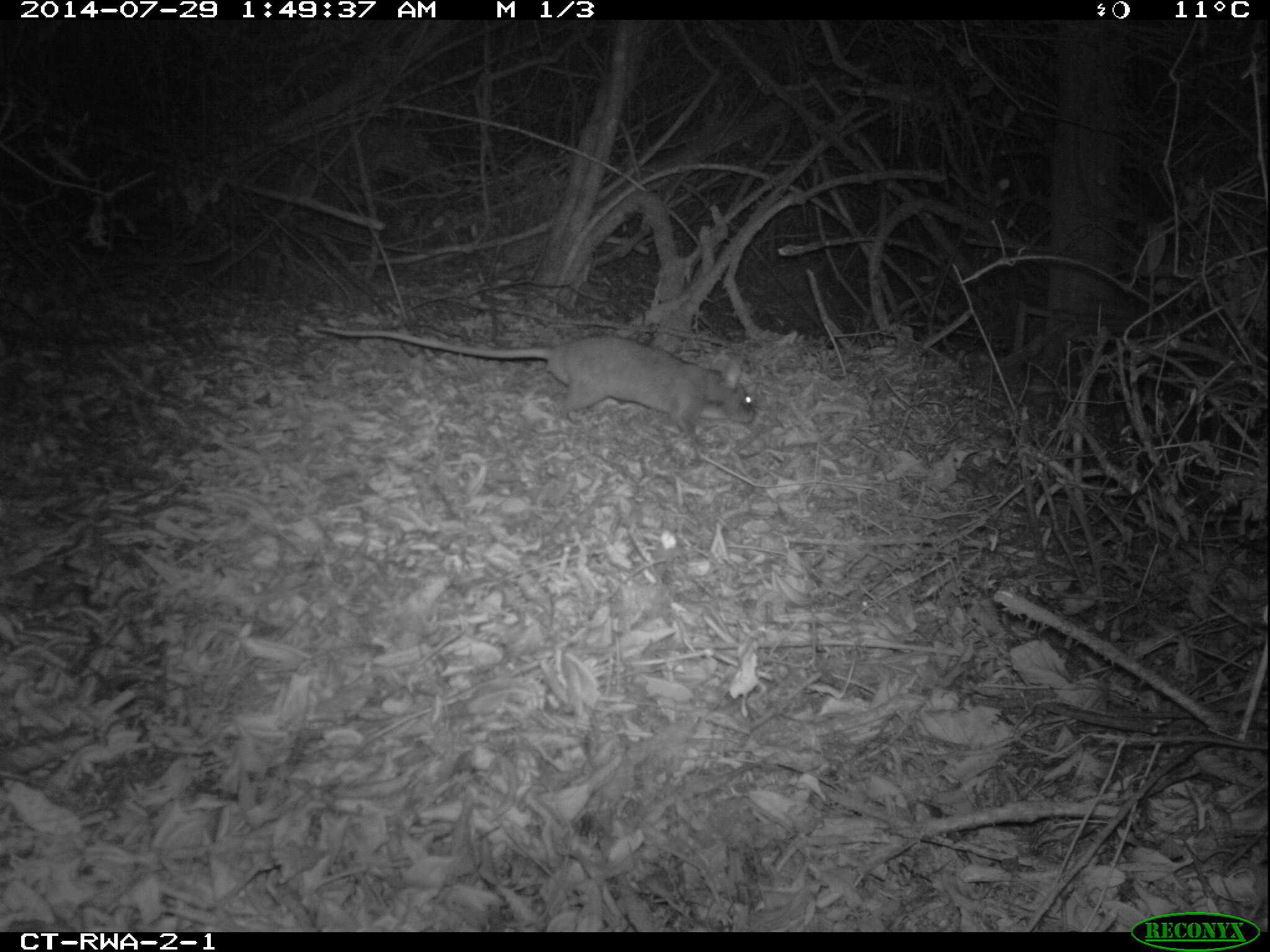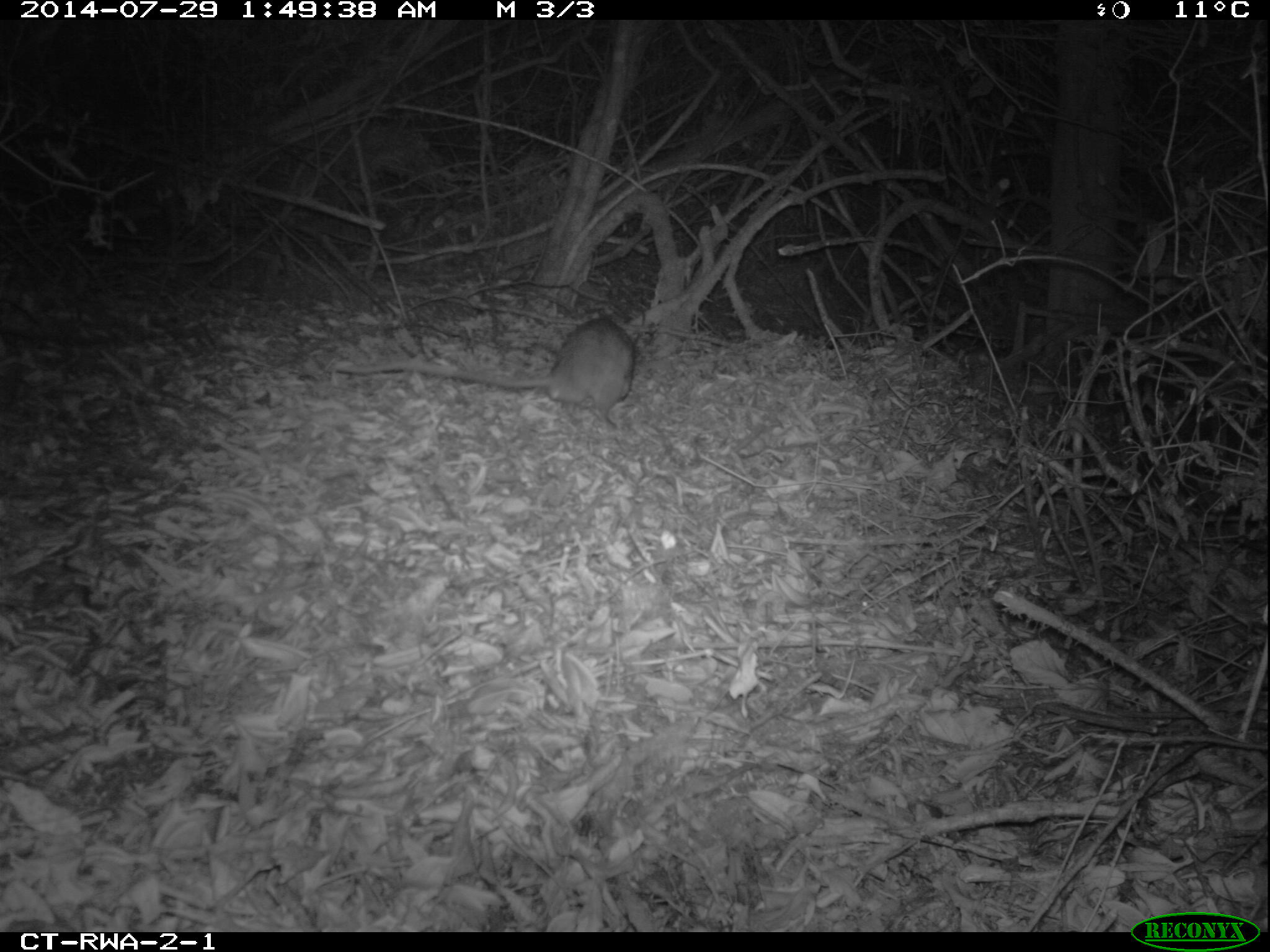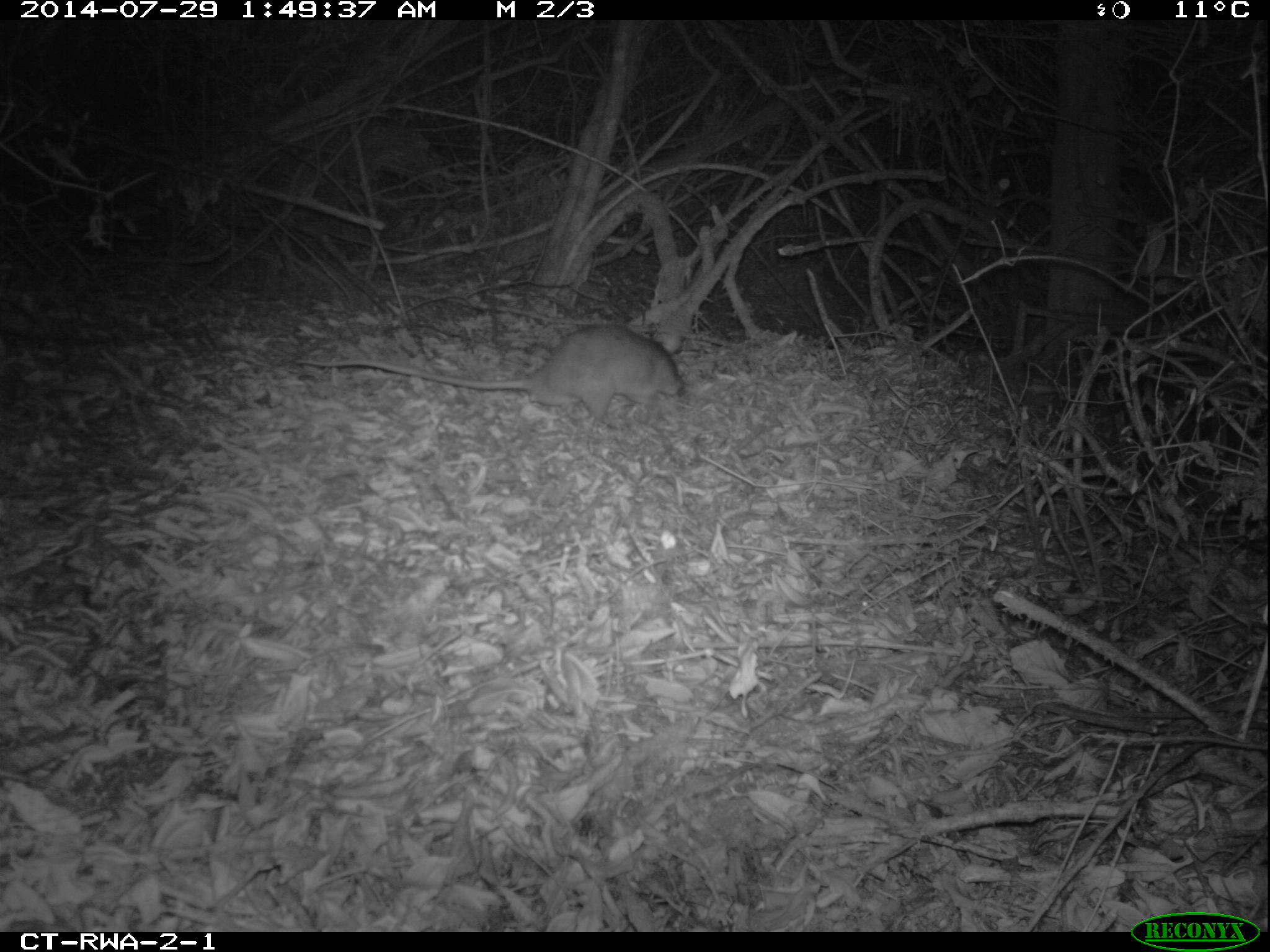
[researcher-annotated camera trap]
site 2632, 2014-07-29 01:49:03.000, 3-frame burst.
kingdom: Animalia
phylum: Chordata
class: Mammalia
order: Rodentia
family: Nesomyidae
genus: Cricetomys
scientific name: Cricetomys gambianus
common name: african giant pouched rat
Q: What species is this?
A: Cricetomys gambianus (african giant pouched rat).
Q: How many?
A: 1.